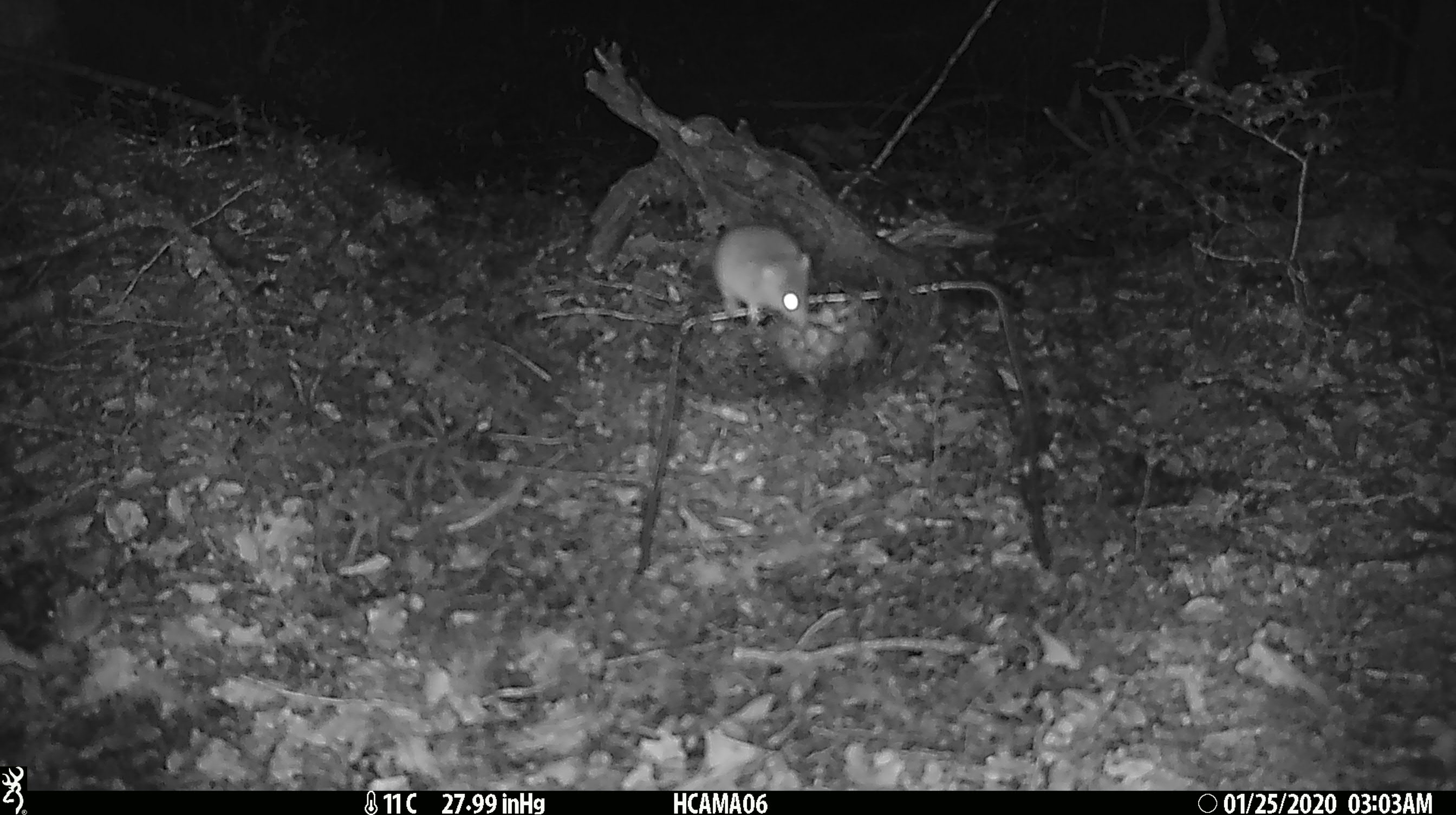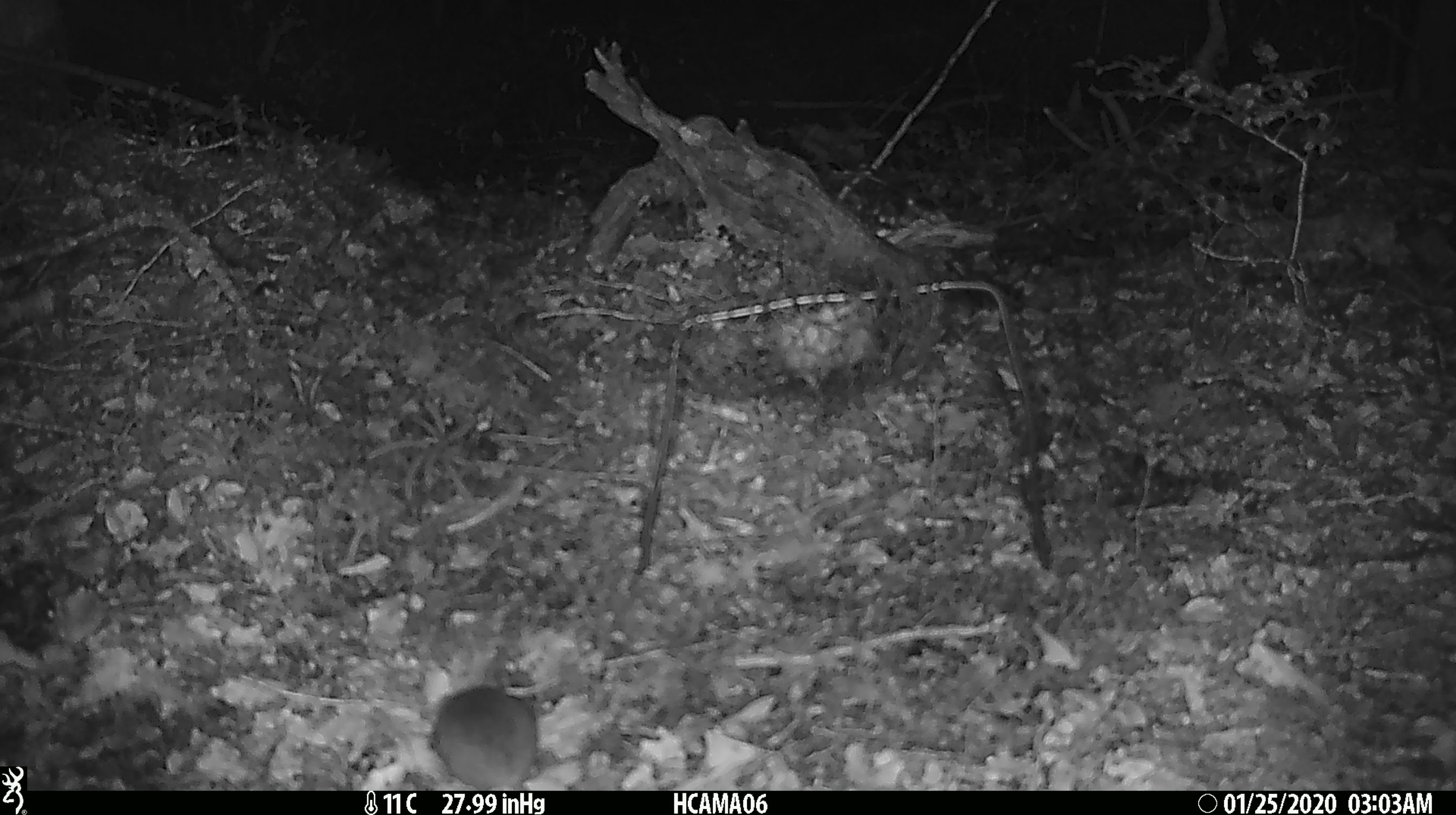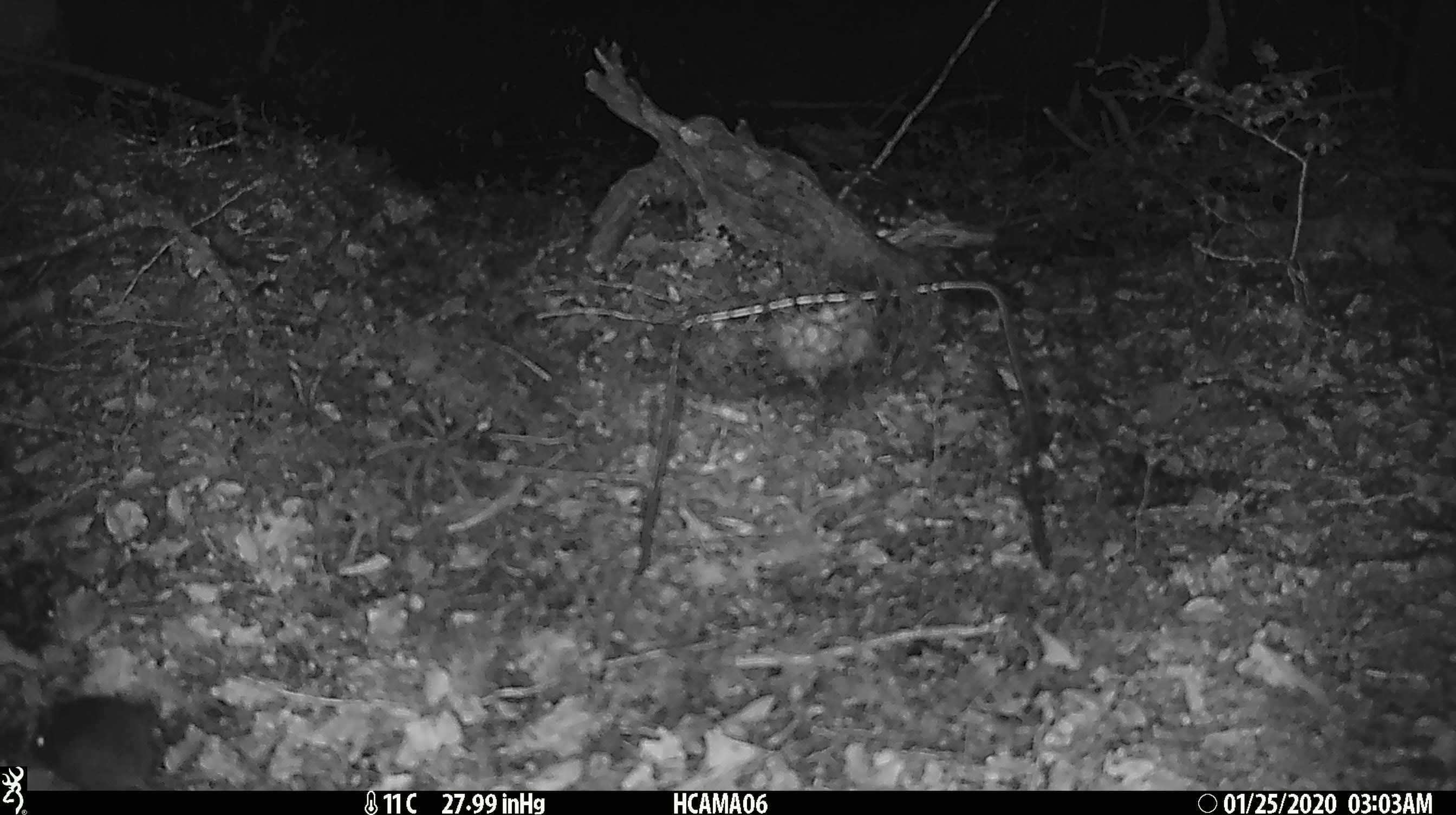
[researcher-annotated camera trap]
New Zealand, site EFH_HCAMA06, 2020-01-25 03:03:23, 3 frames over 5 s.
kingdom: Animalia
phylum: Chordata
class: Mammalia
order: Rodentia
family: Muridae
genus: Mus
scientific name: Mus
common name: mouse